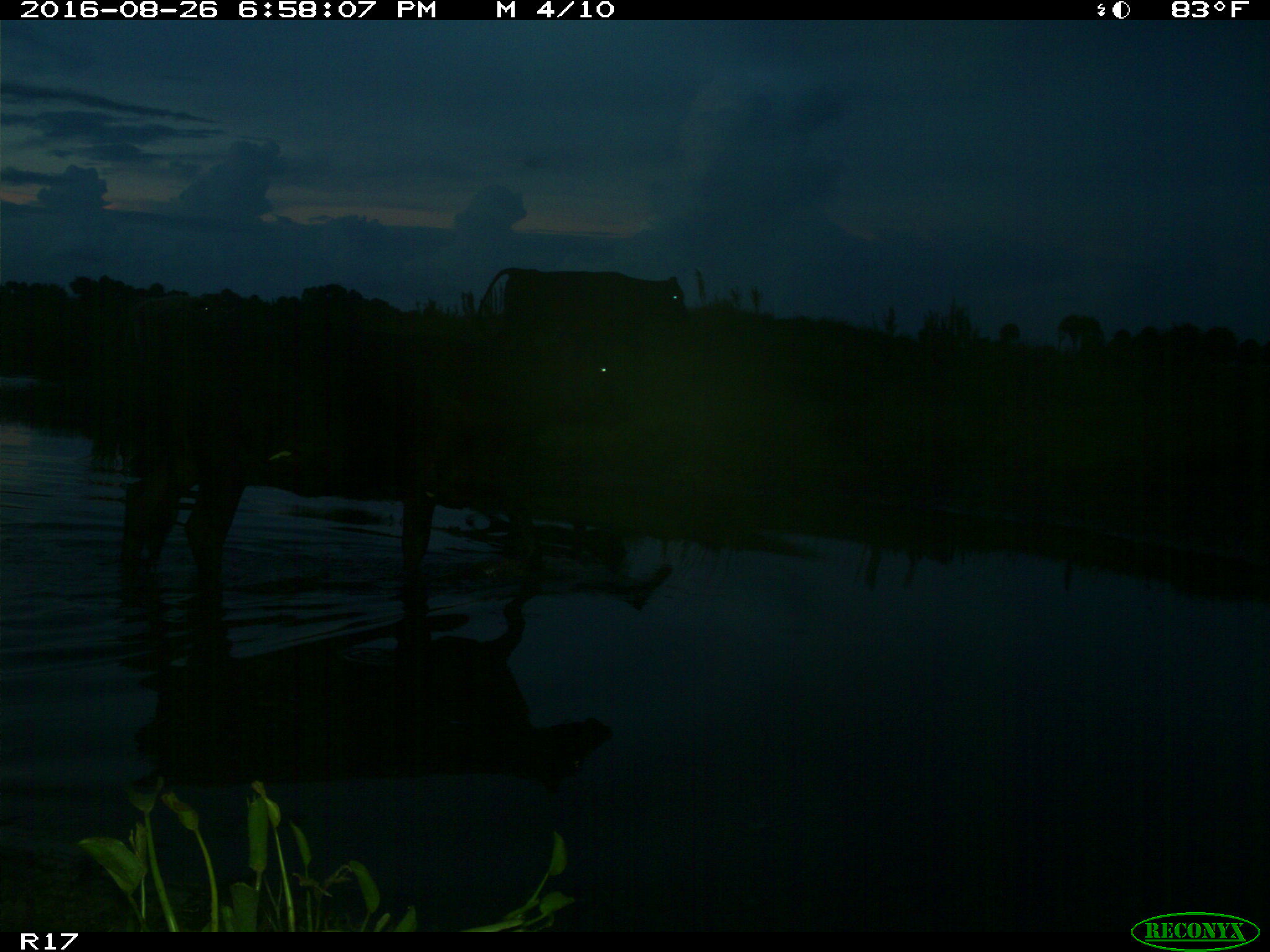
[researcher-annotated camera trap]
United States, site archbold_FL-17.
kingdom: Animalia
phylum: Chordata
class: Mammalia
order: Artiodactyla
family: Bovidae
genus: Bos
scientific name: Bos taurus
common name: domestic cow